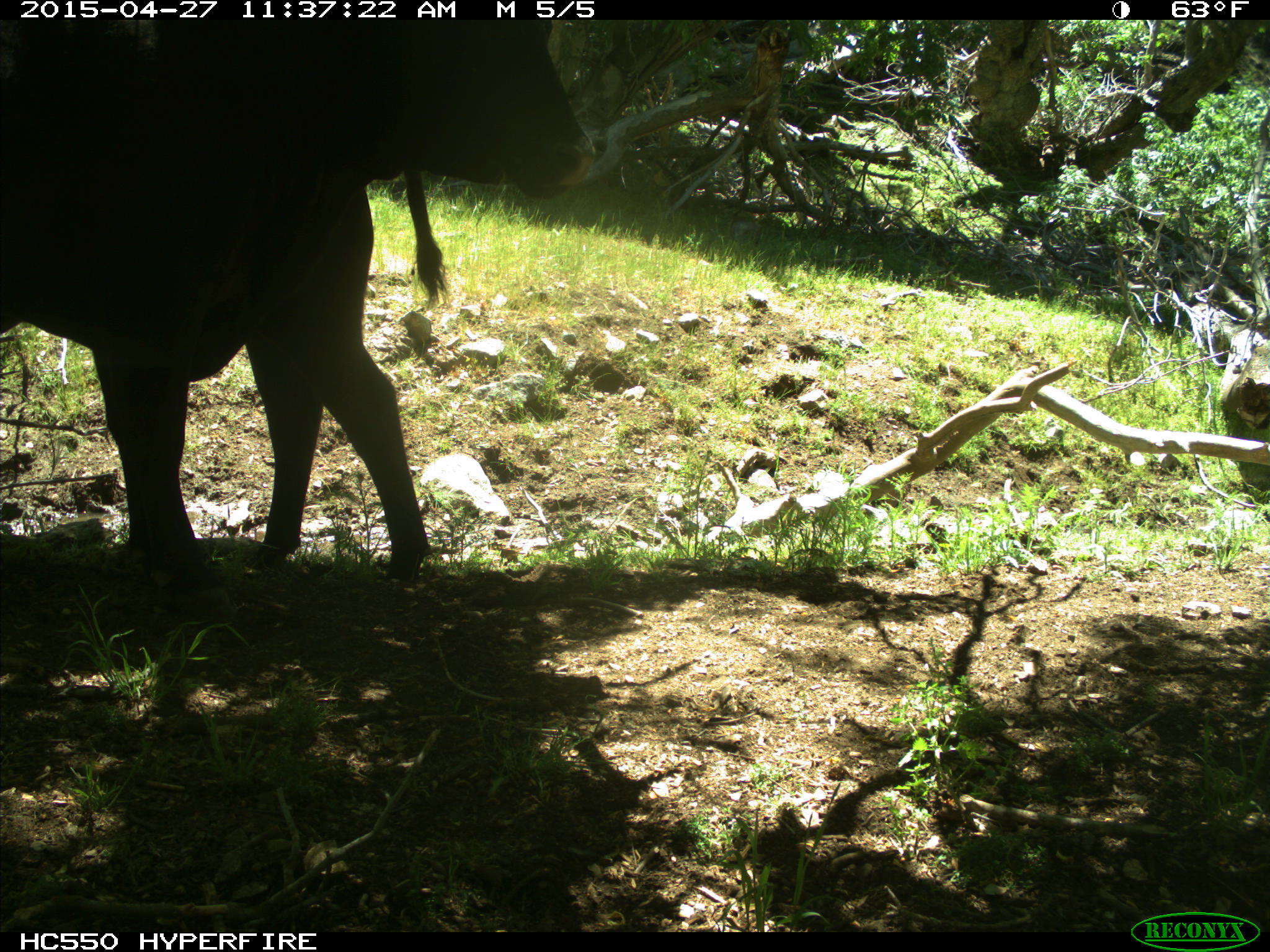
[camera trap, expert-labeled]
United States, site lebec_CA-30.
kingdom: Animalia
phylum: Chordata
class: Mammalia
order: Artiodactyla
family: Bovidae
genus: Bos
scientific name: Bos taurus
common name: domestic cow